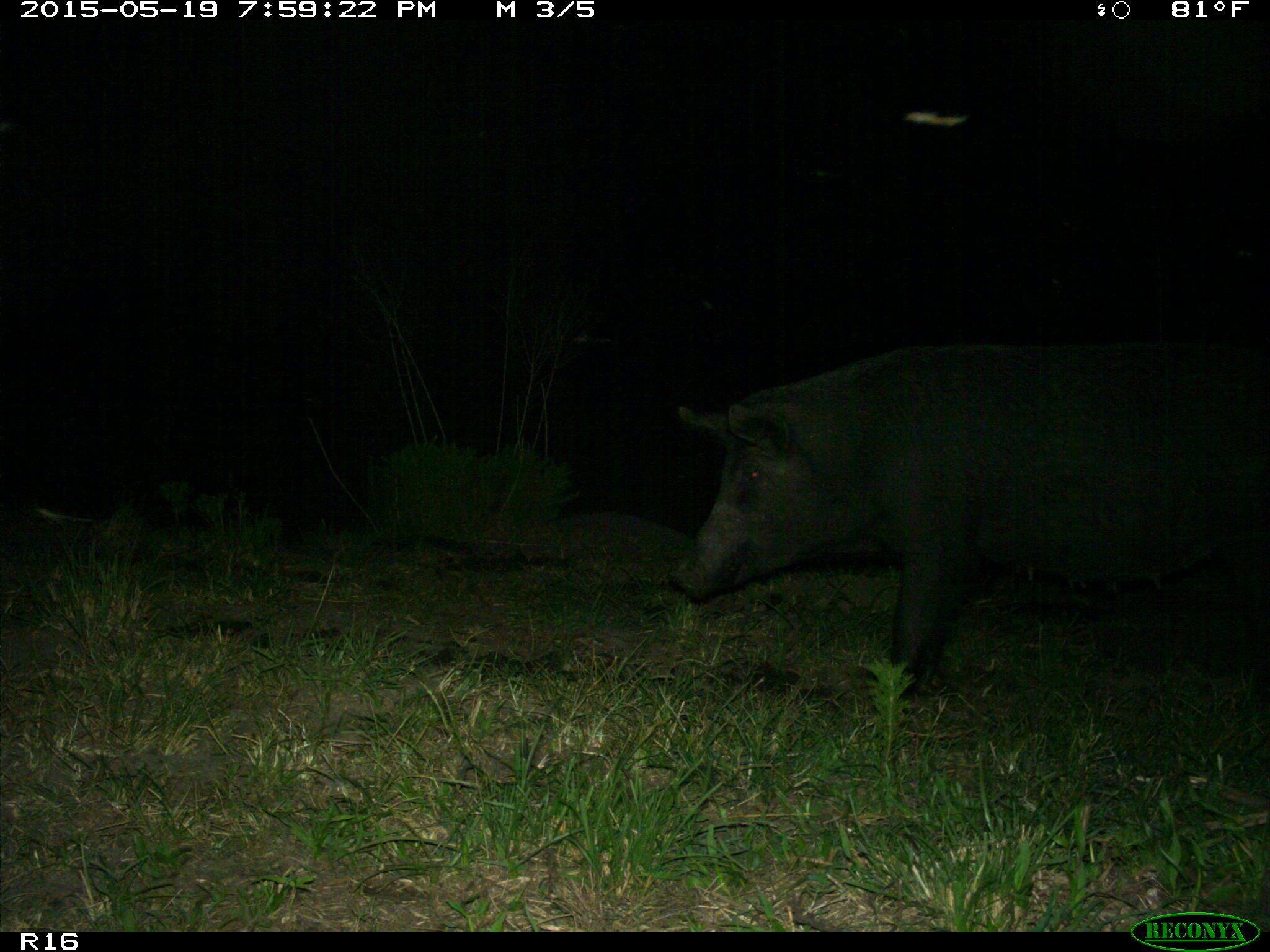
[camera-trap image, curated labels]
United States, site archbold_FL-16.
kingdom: Animalia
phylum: Chordata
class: Mammalia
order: Artiodactyla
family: Suidae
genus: Sus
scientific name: Sus scrofa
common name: wild boar